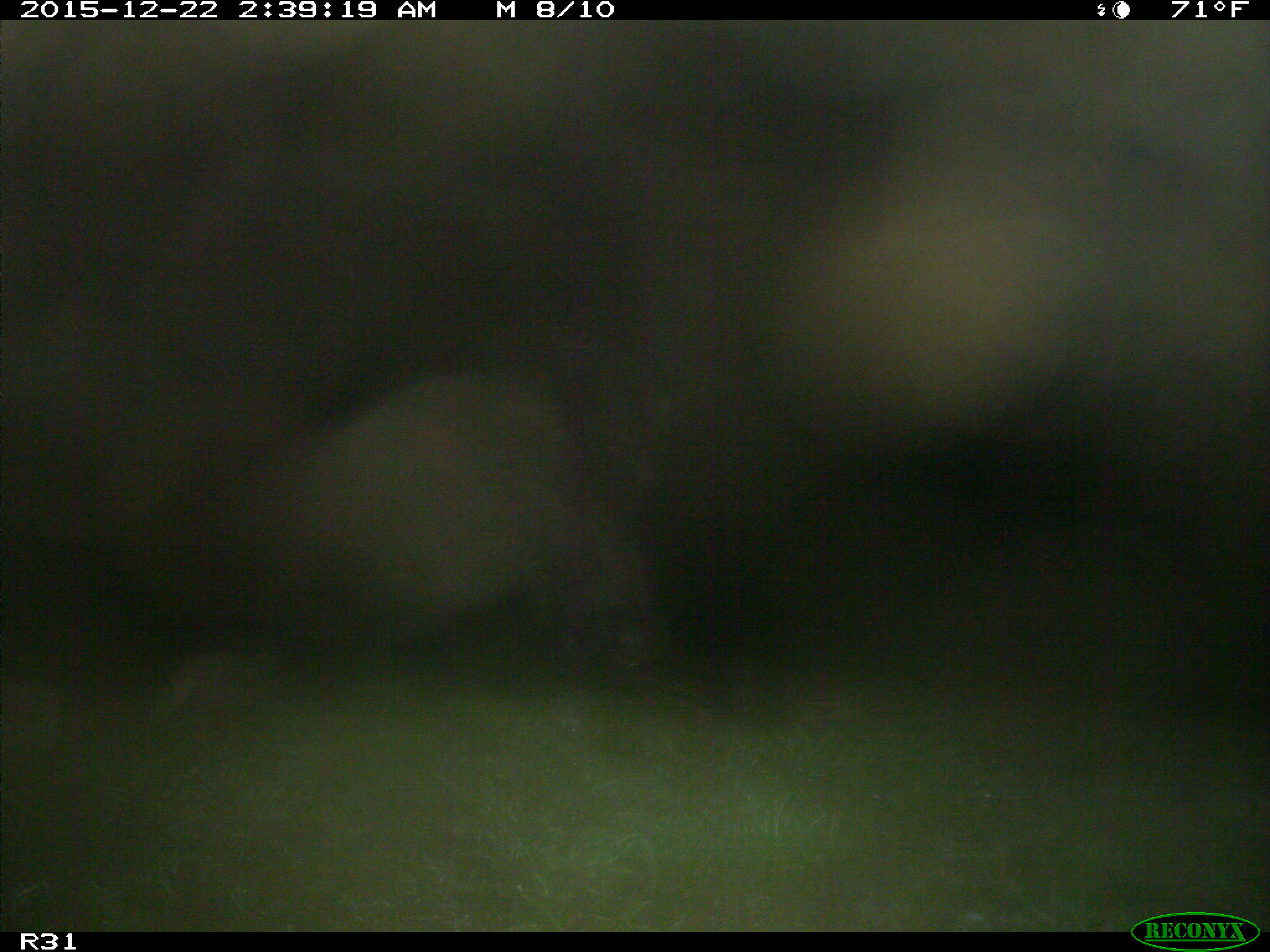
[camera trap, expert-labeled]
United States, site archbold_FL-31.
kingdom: Animalia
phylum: Chordata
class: Mammalia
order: Artiodactyla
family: Bovidae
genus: Bos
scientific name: Bos taurus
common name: domestic cow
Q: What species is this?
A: Bos taurus (domestic cow).